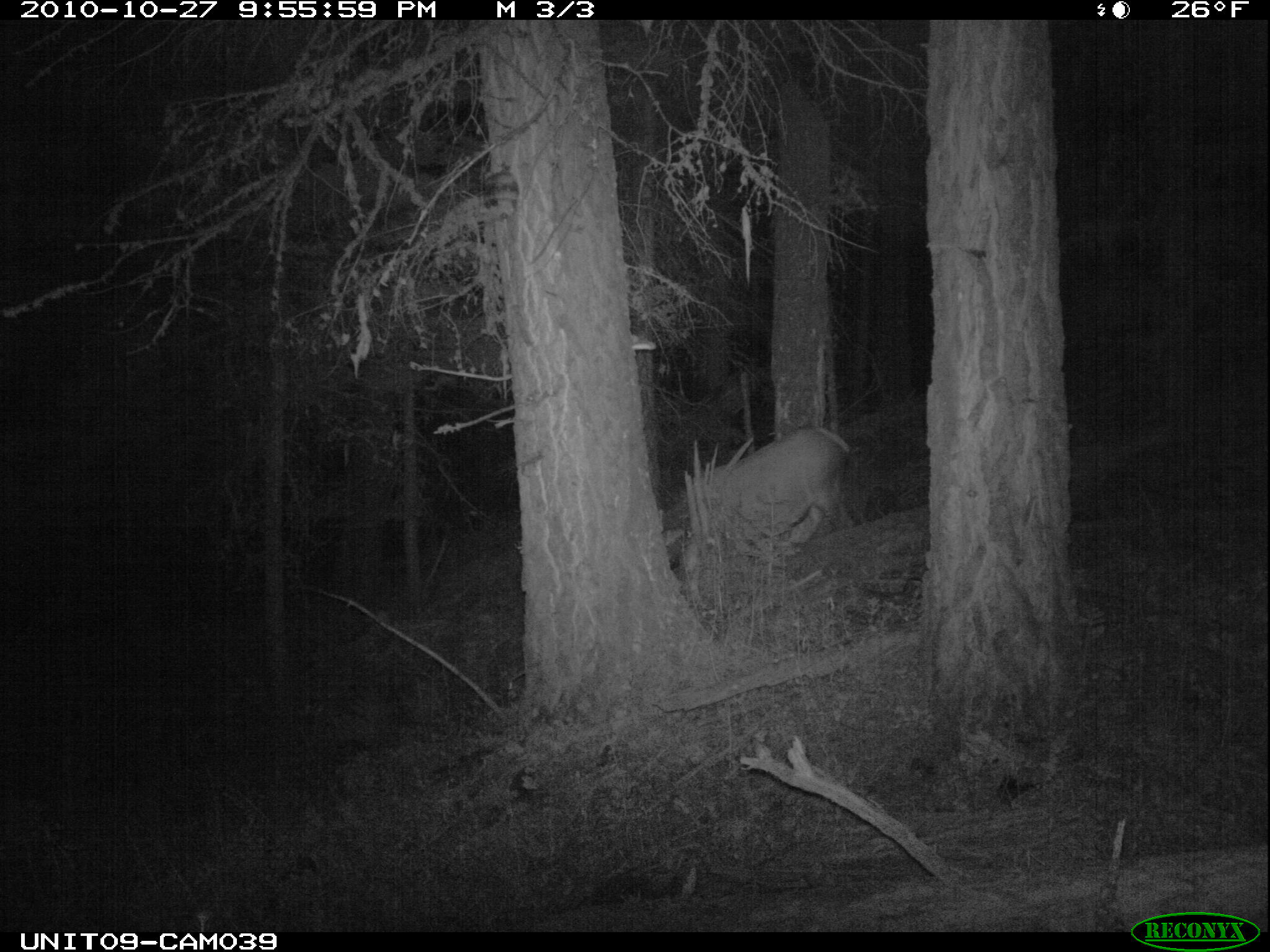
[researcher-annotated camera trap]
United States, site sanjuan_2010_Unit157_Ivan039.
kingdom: Animalia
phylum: Chordata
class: Mammalia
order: Artiodactyla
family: Cervidae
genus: Cervus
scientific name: Cervus elaphus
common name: red deer